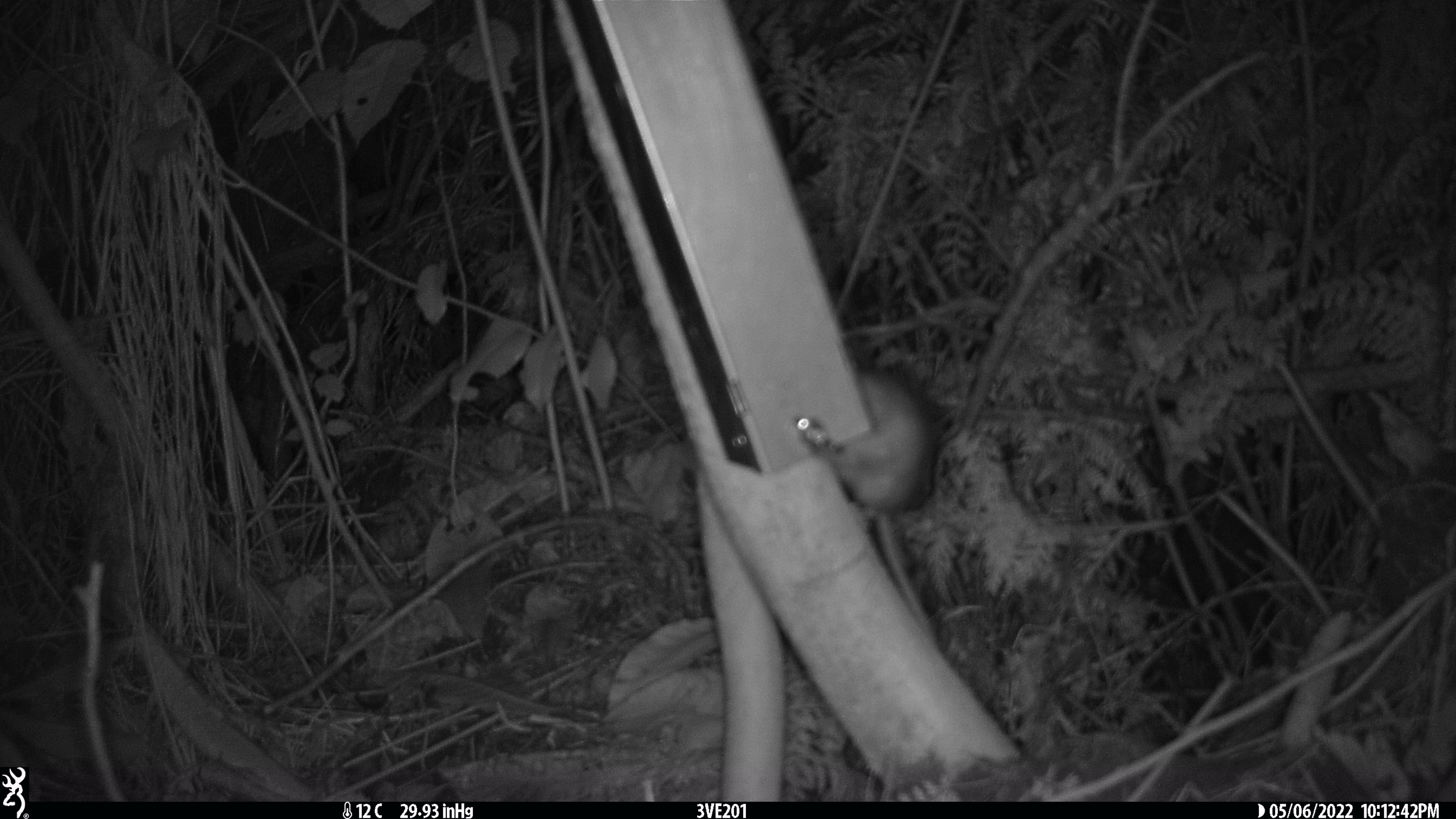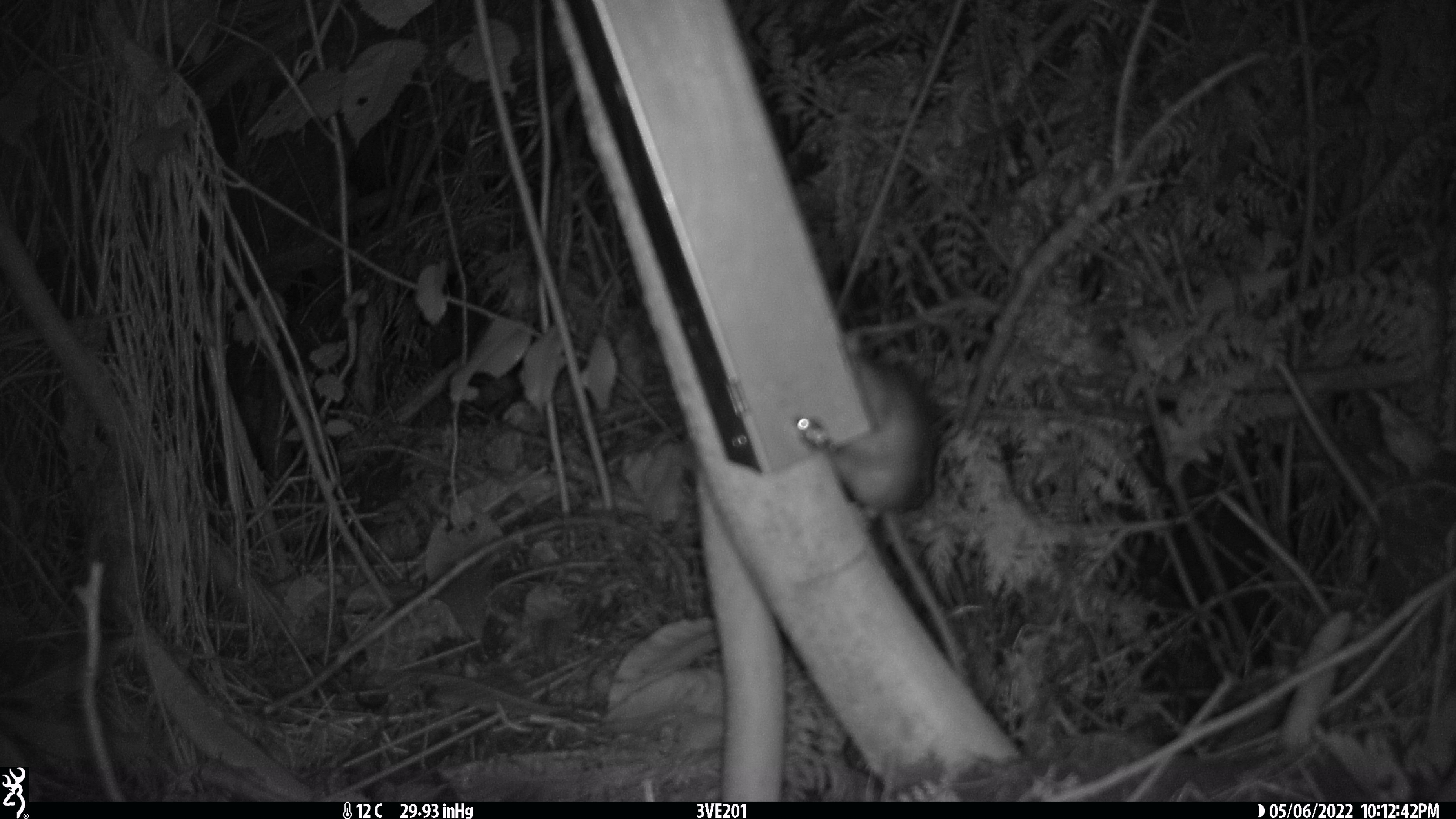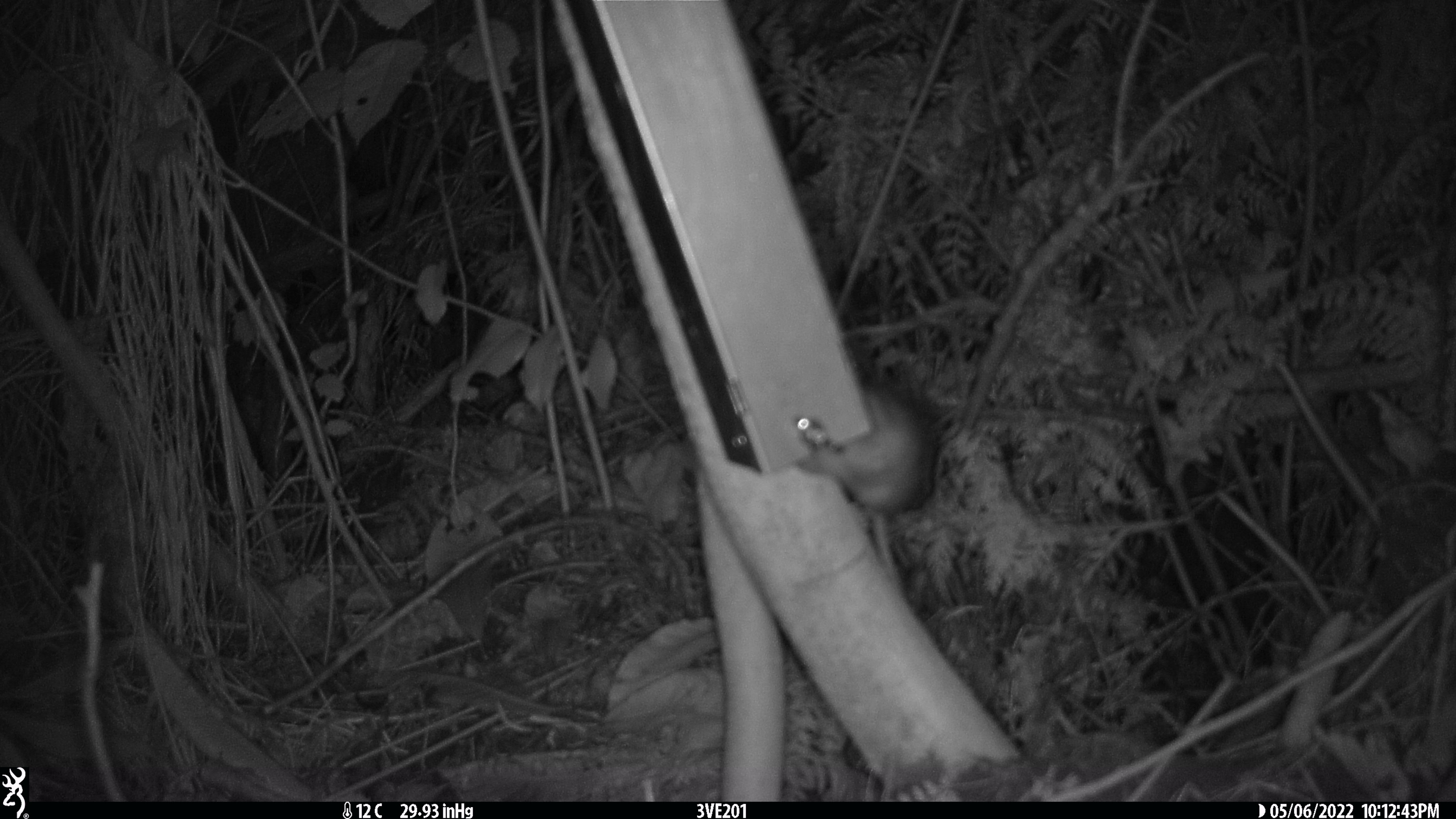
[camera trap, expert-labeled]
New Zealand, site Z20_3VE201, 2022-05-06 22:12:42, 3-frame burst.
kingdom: Animalia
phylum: Chordata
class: Mammalia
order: Rodentia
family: Muridae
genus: Rattus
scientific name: Rattus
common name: rat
Rat (Rattus).